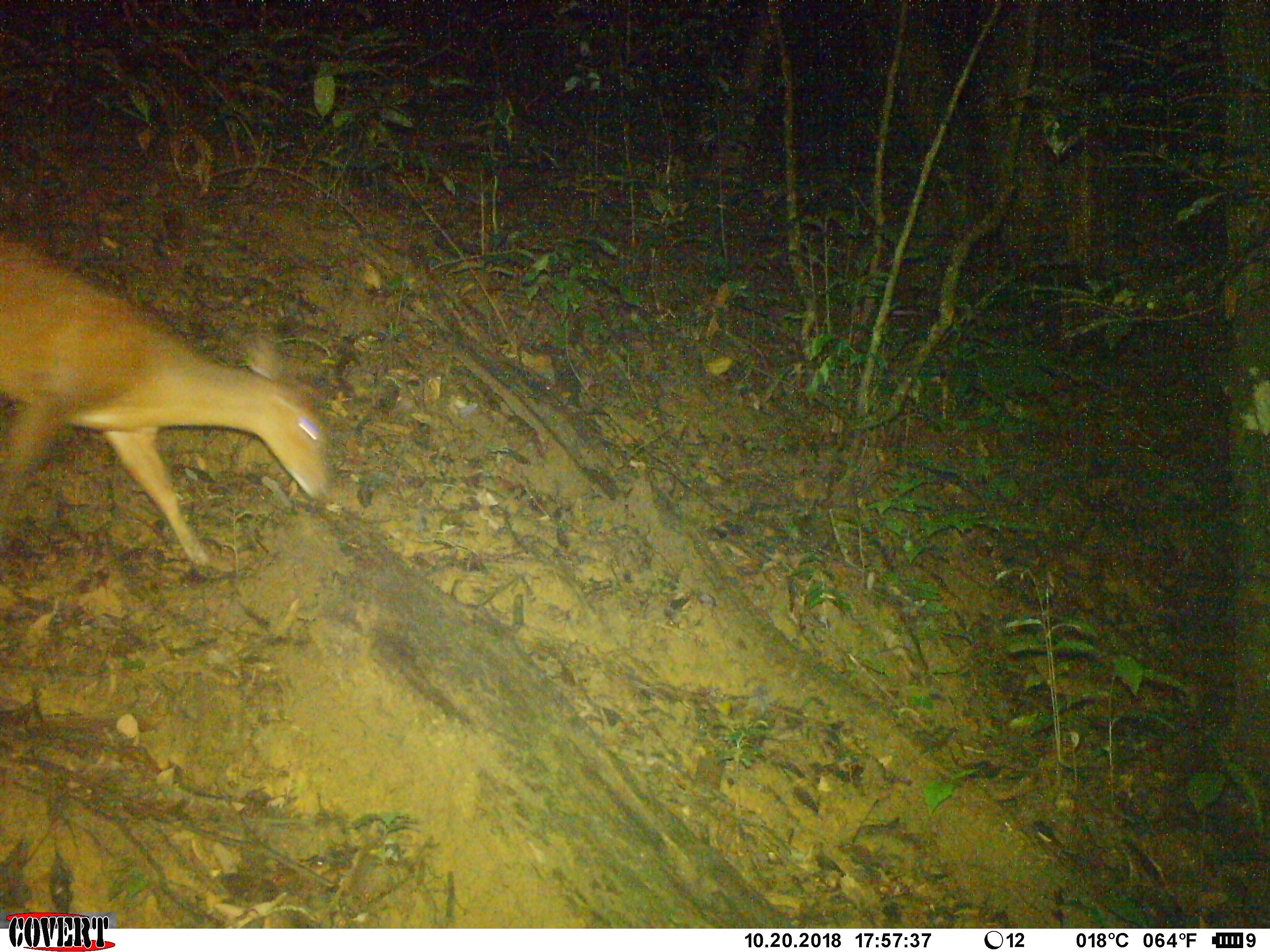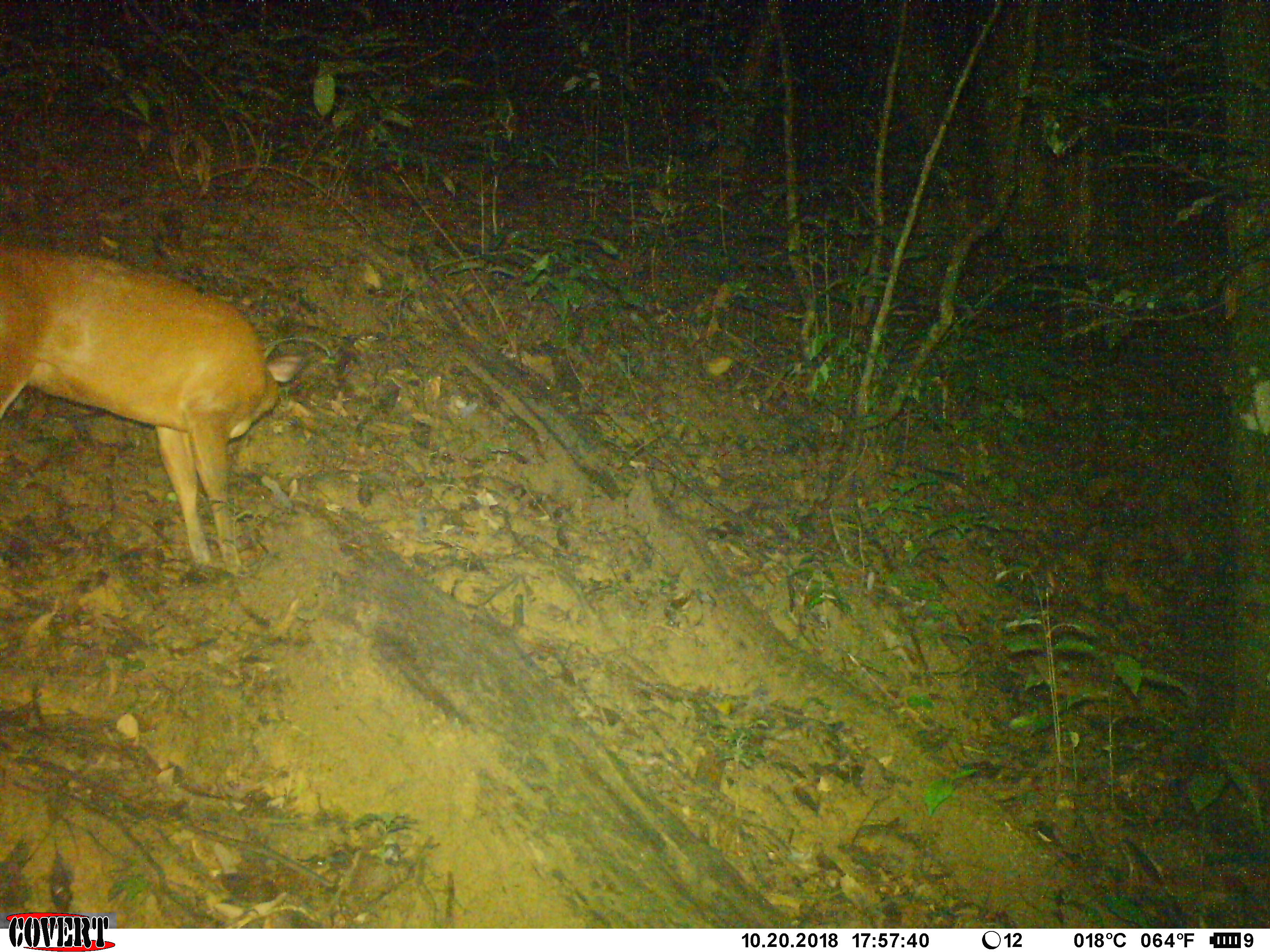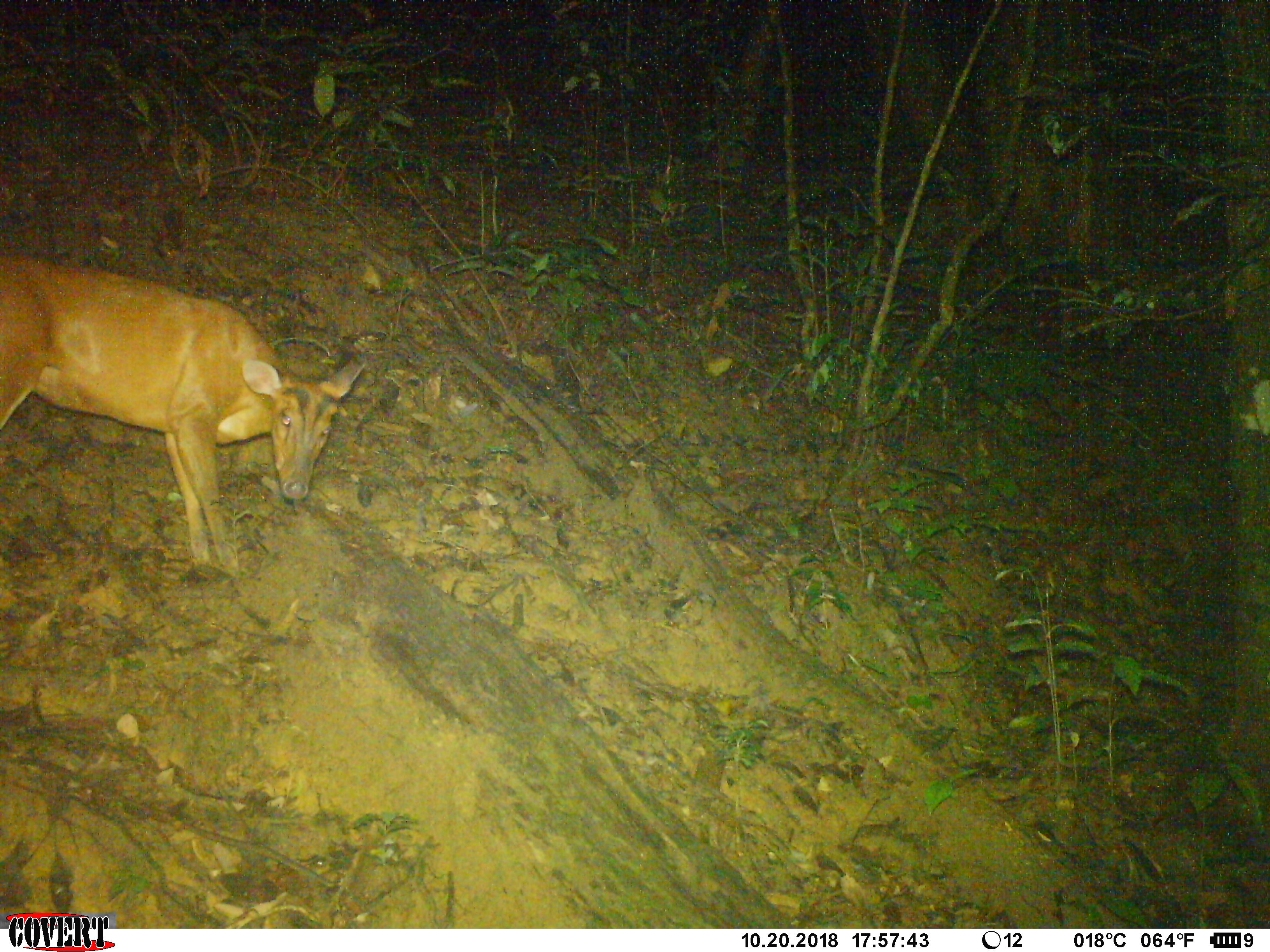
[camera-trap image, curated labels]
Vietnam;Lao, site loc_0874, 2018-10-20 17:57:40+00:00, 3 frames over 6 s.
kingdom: Animalia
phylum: Chordata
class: Mammalia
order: Artiodactyla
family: Cervidae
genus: Muntiacus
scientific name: Muntiacus muntjak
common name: red muntjac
Red muntjac (Muntiacus muntjak). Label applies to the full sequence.